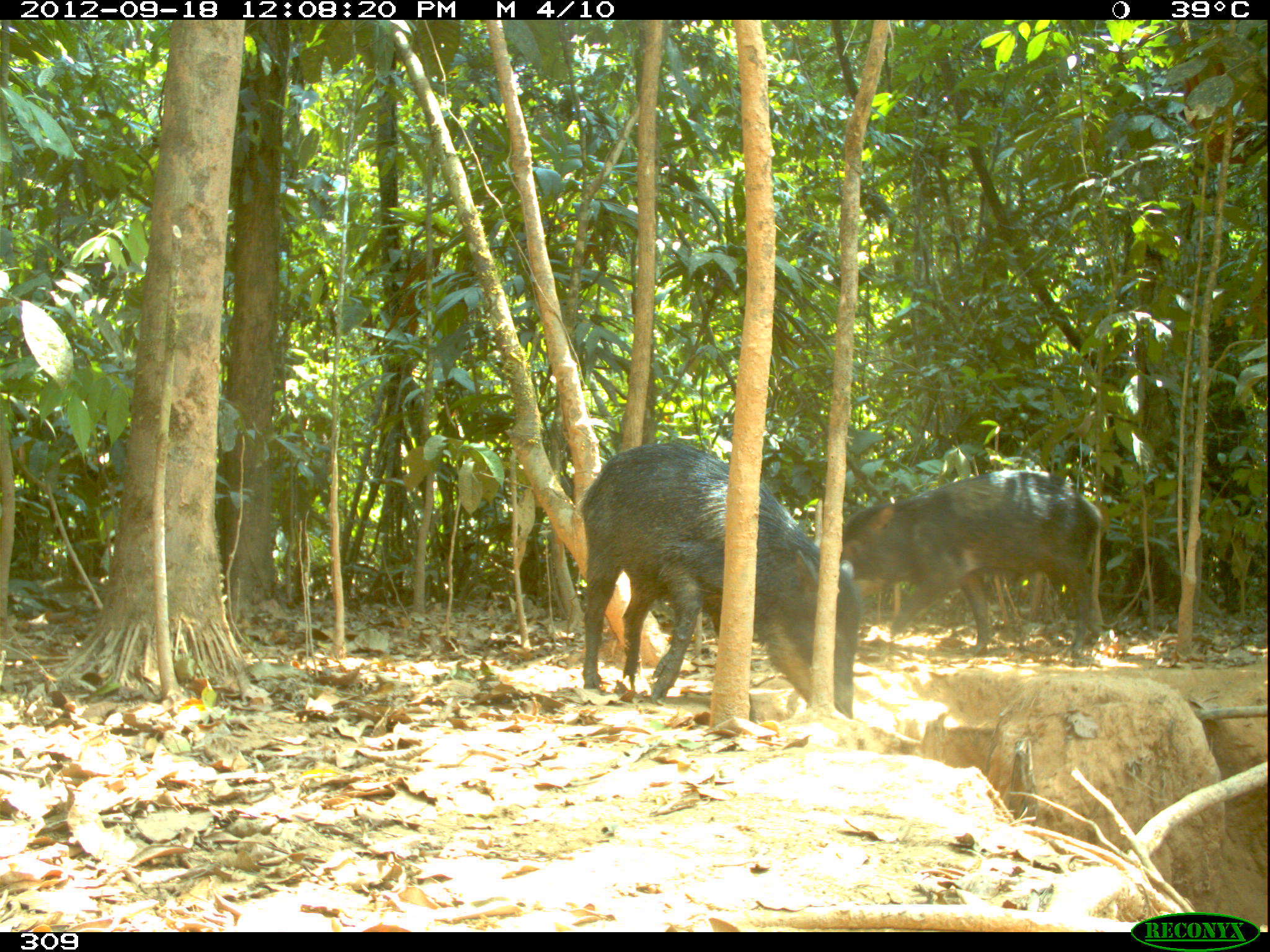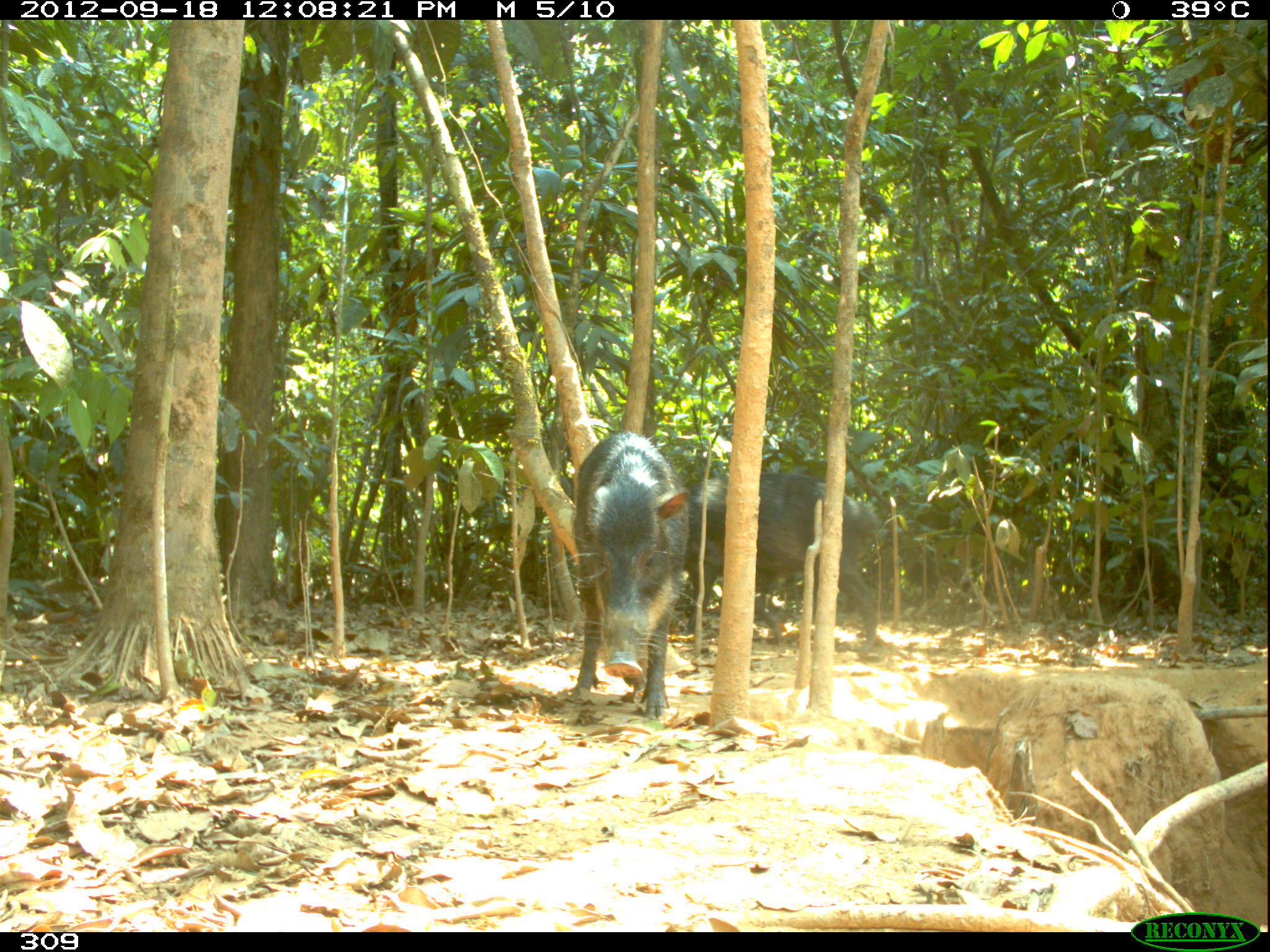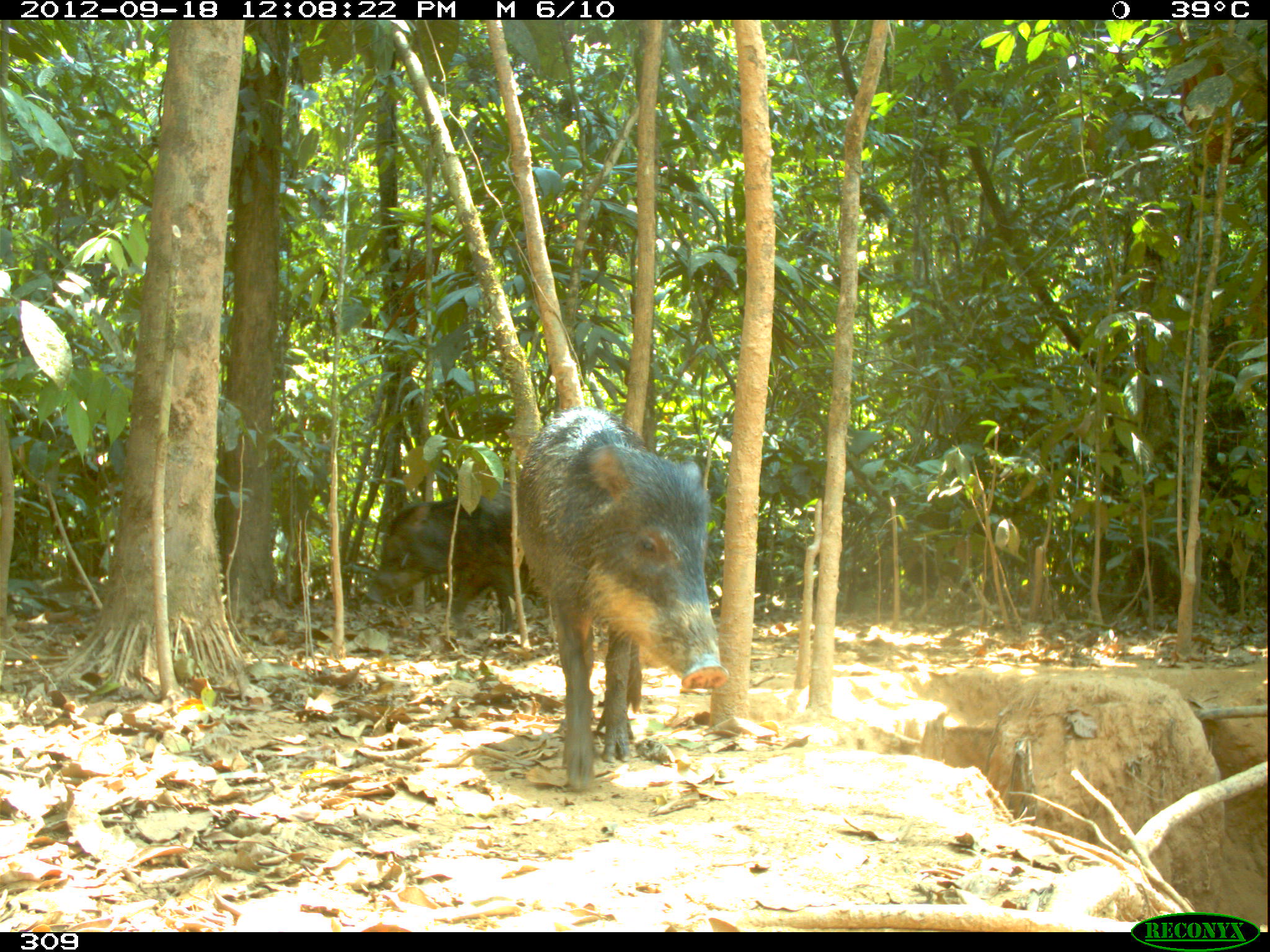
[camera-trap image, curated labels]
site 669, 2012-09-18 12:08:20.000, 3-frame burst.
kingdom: Animalia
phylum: Chordata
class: Mammalia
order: Artiodactyla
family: Tayassuidae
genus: Tayassu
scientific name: Tayassu pecari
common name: white-lipped peccary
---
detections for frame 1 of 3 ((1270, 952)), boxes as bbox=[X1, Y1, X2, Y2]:
tayassu pecari: bbox=[577, 440, 862, 718]; bbox=[840, 468, 1104, 656]